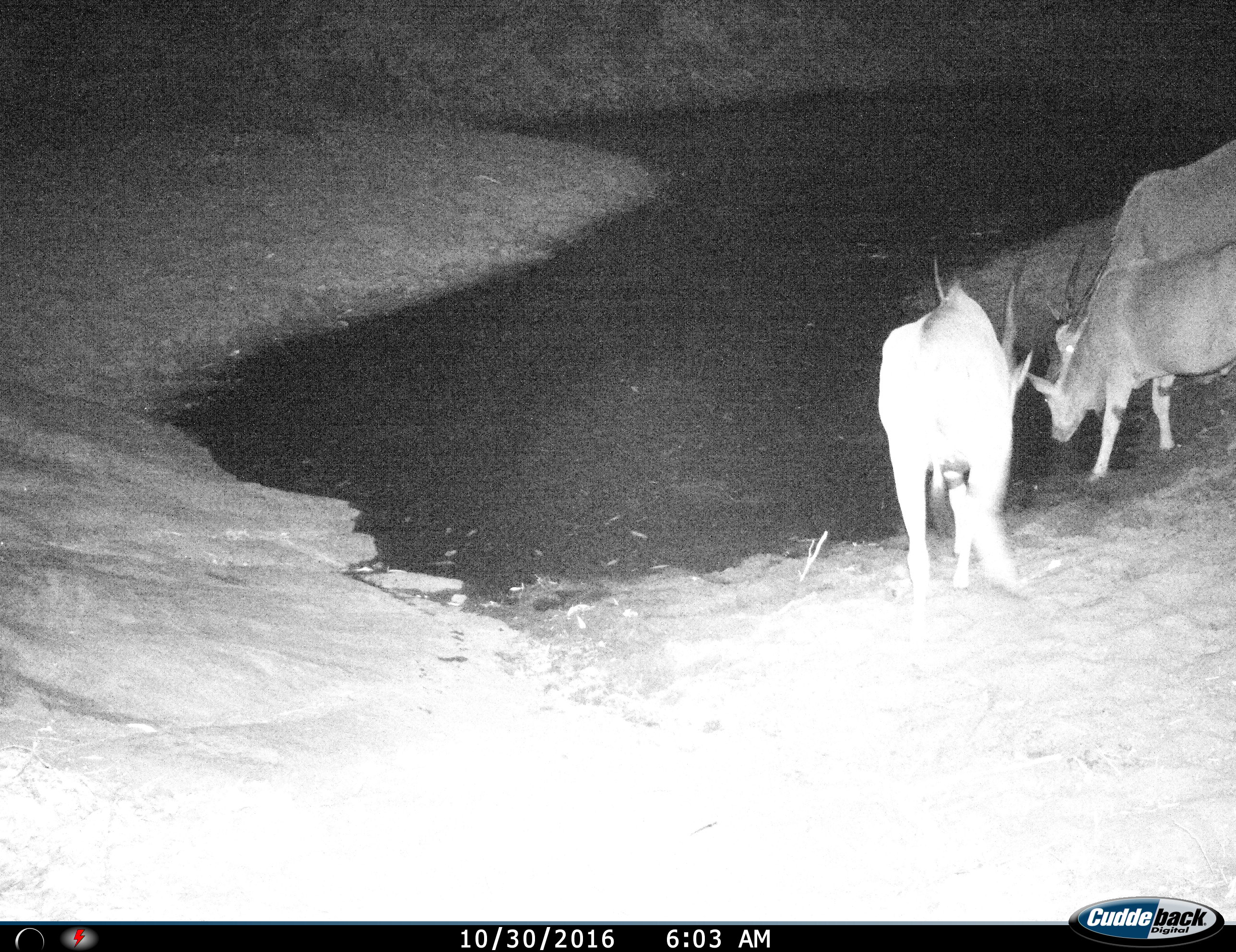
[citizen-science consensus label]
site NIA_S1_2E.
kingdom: Animalia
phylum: Chordata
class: Mammalia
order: Artiodactyla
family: Bovidae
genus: Tragelaphus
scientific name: Tragelaphus oryx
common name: eland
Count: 3.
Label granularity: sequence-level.